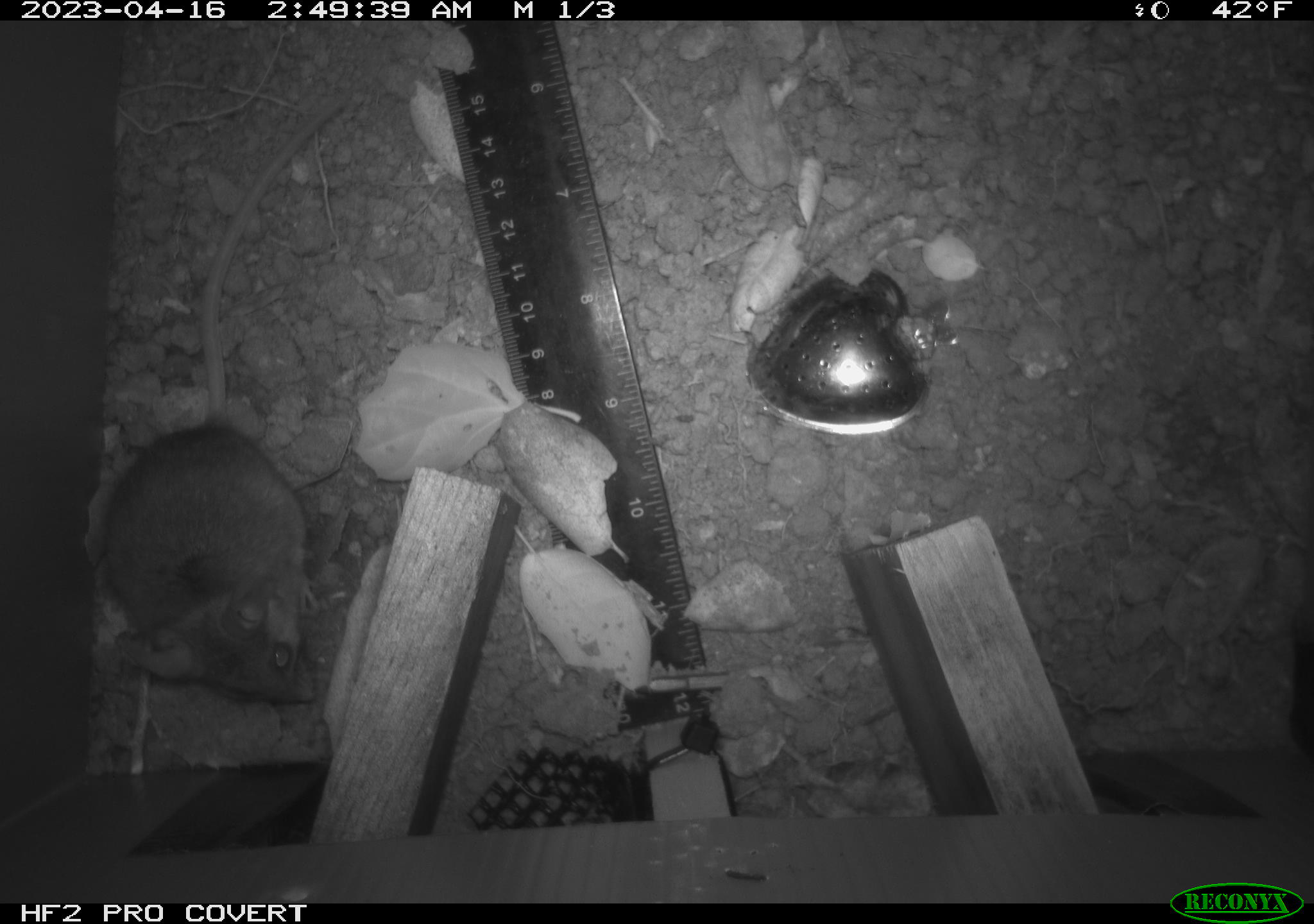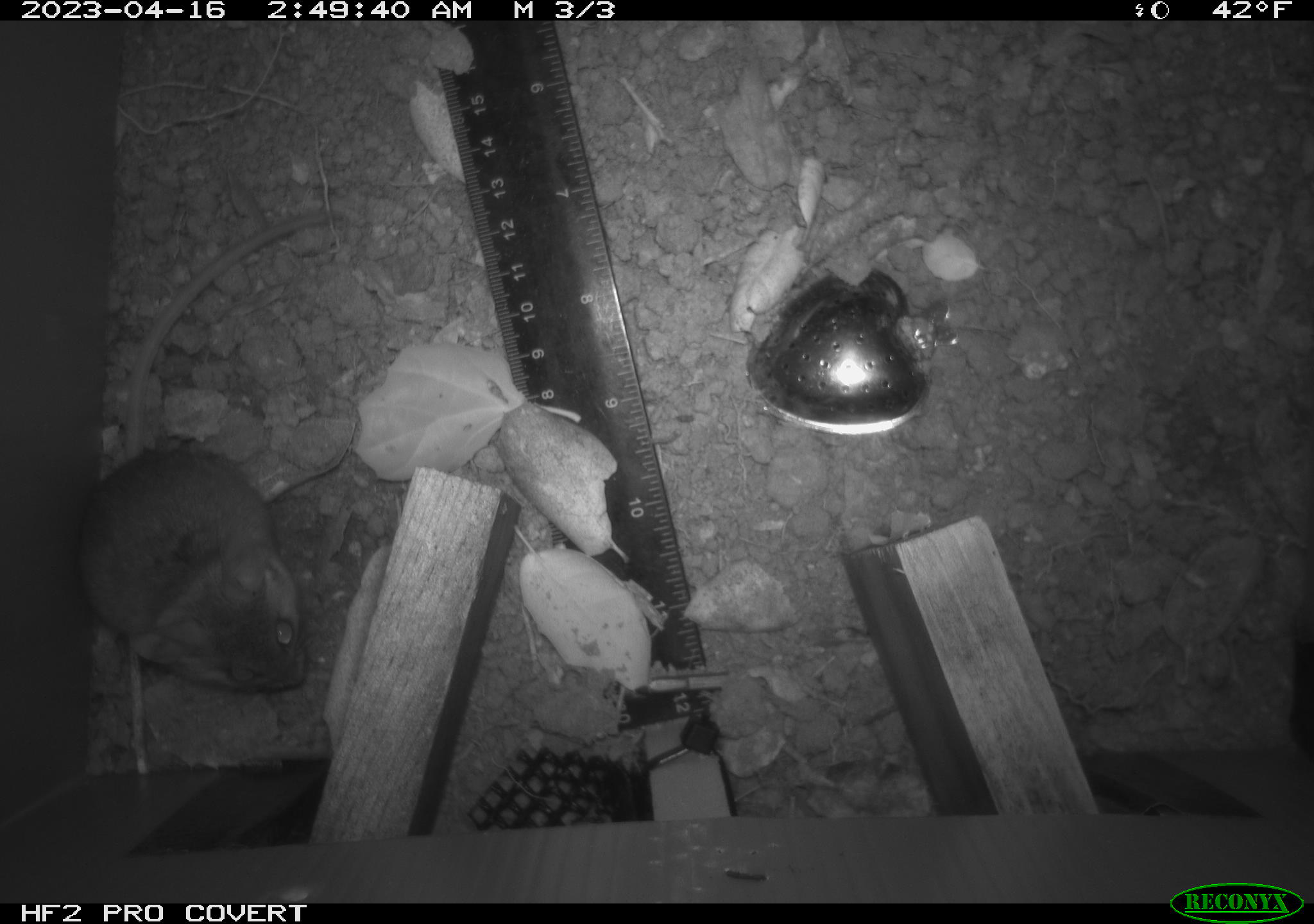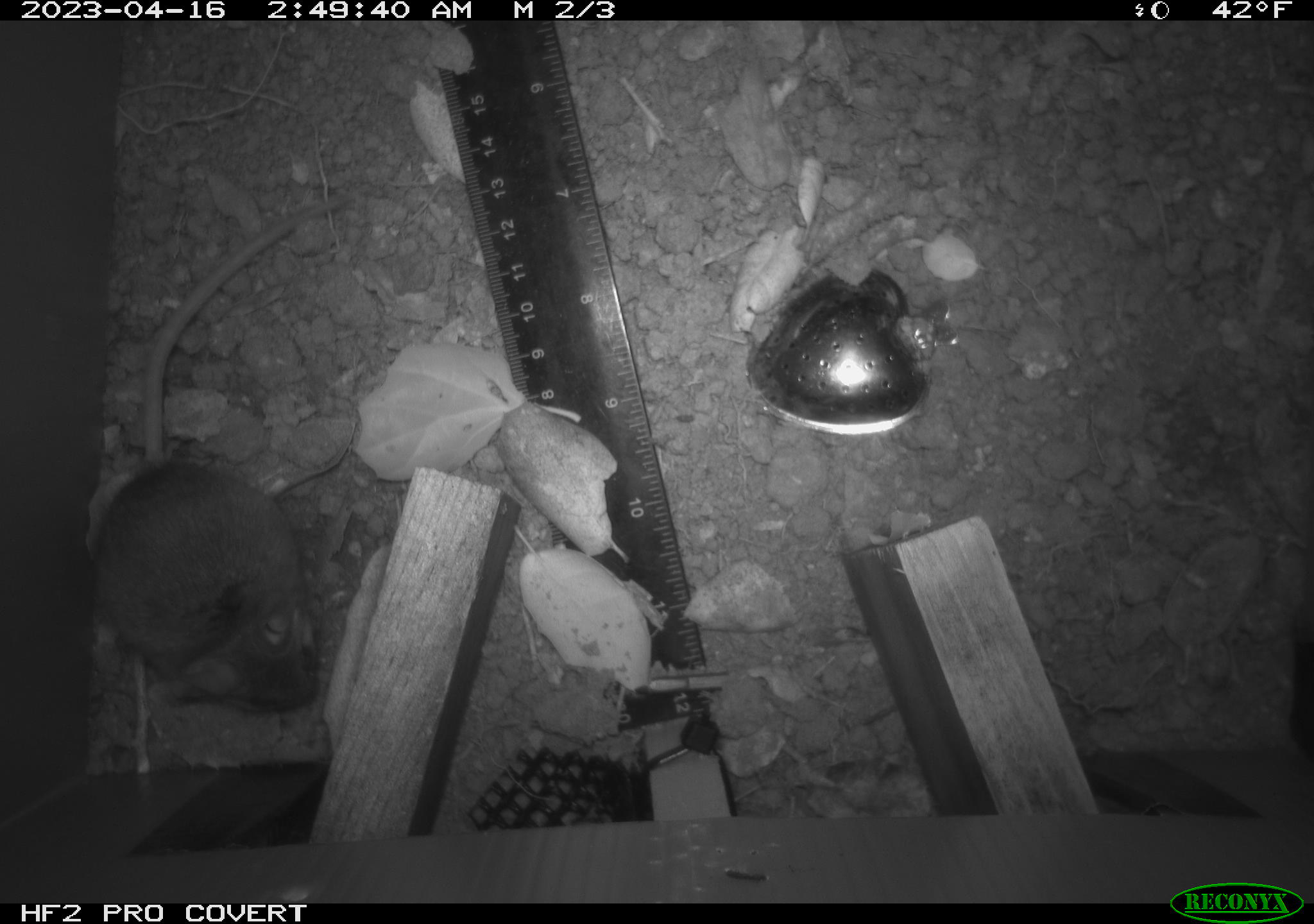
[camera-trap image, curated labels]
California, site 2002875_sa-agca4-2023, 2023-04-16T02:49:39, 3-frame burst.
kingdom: Animalia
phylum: Chordata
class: Mammalia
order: Rodentia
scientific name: Rodentia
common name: mouse species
Mouse species (Rodentia).